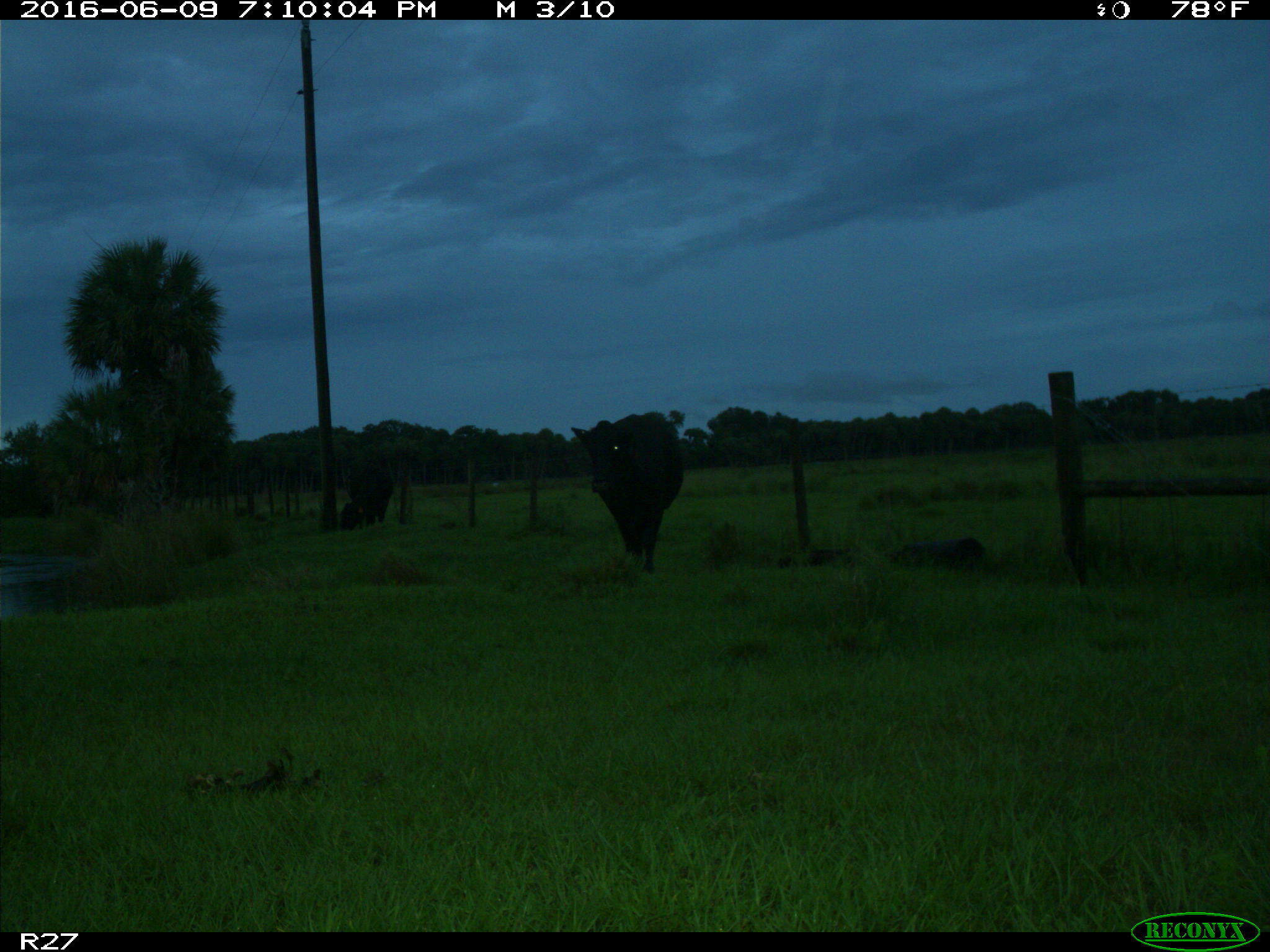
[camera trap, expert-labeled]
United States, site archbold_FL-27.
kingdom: Animalia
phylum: Chordata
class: Mammalia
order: Artiodactyla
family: Bovidae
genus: Bos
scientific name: Bos taurus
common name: domestic cow